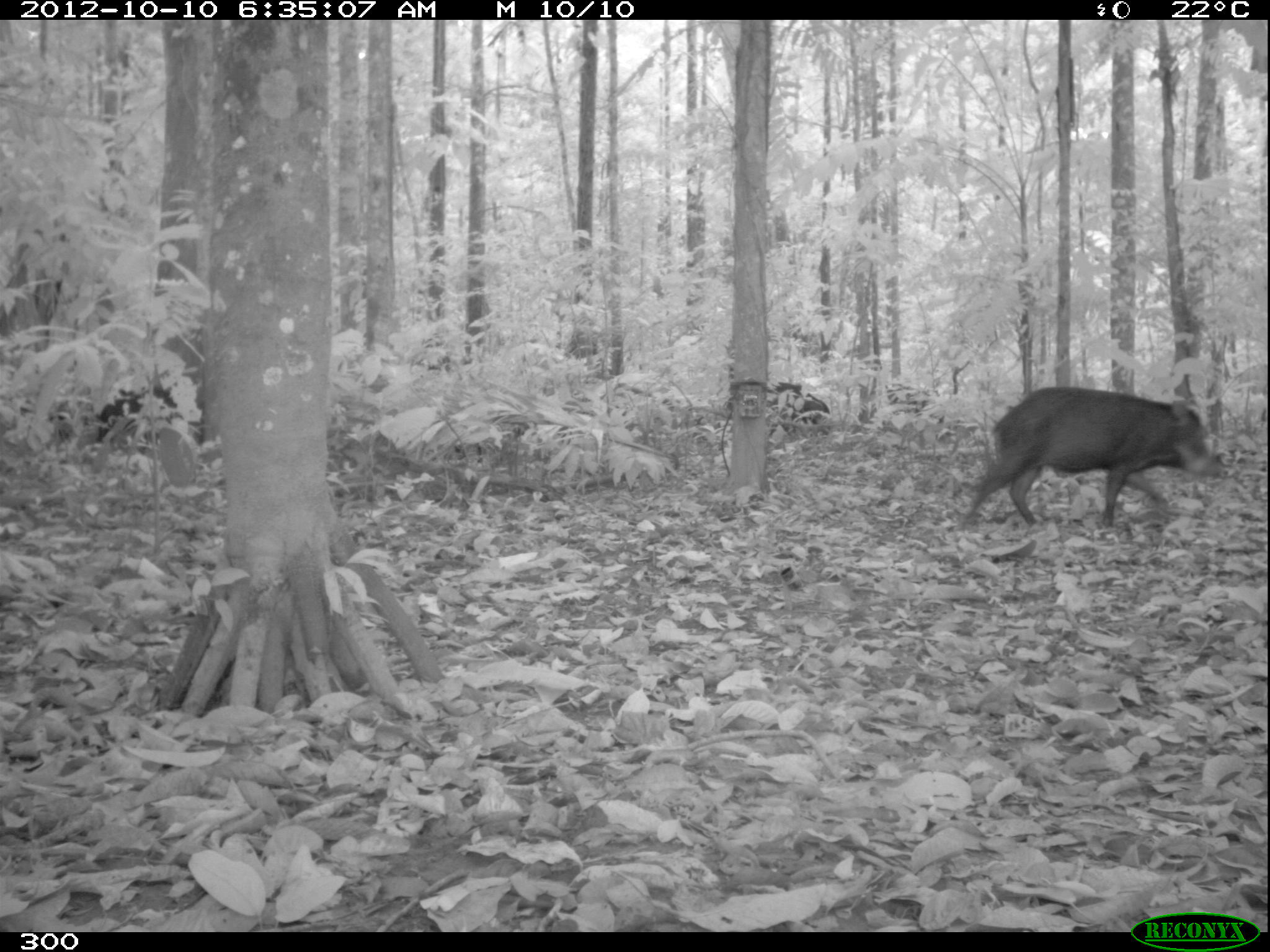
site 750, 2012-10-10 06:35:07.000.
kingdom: Animalia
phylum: Chordata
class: Mammalia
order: Artiodactyla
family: Tayassuidae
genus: Tayassu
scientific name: Tayassu pecari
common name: white-lipped peccary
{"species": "Tayassu pecari (white-lipped peccary)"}